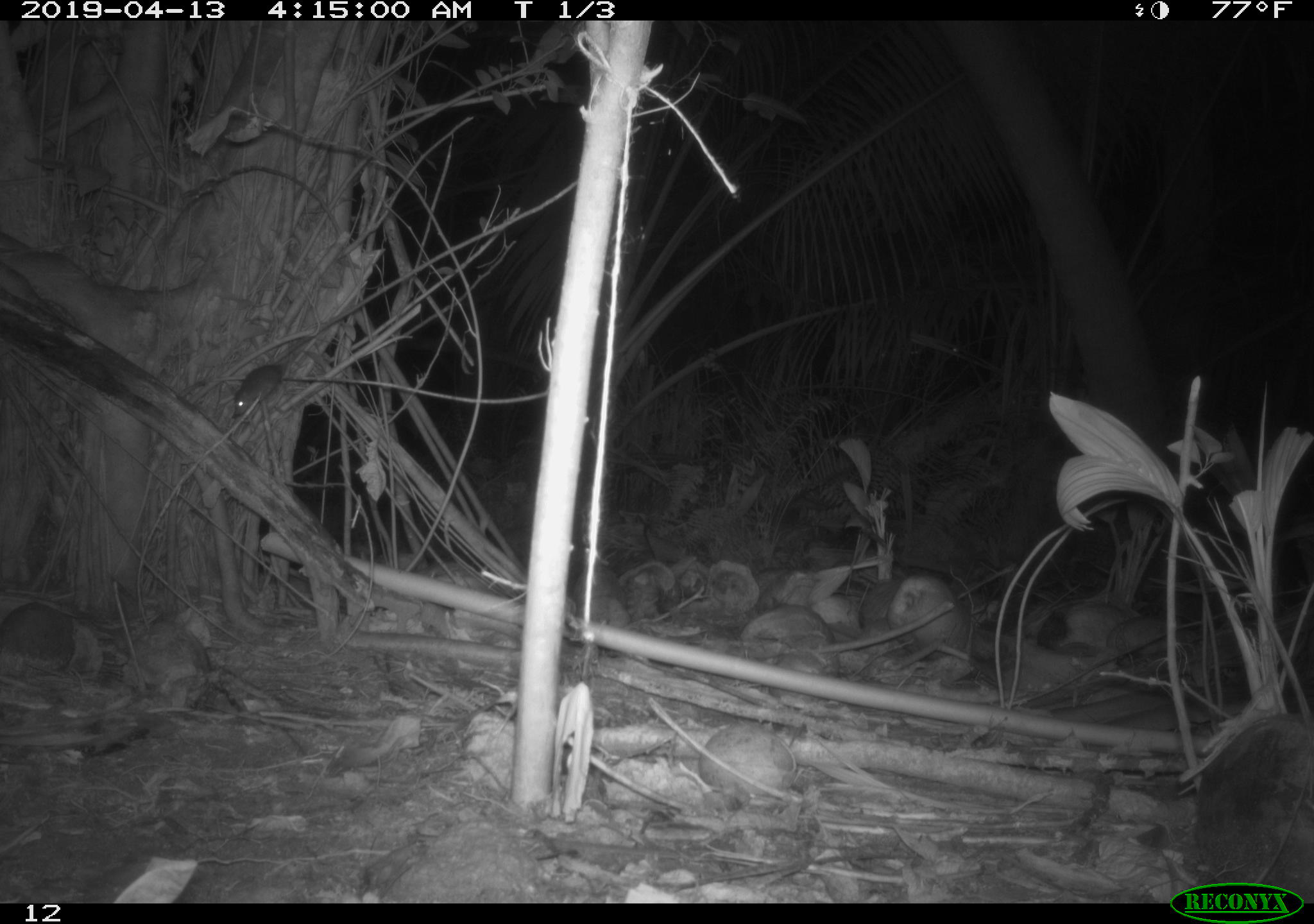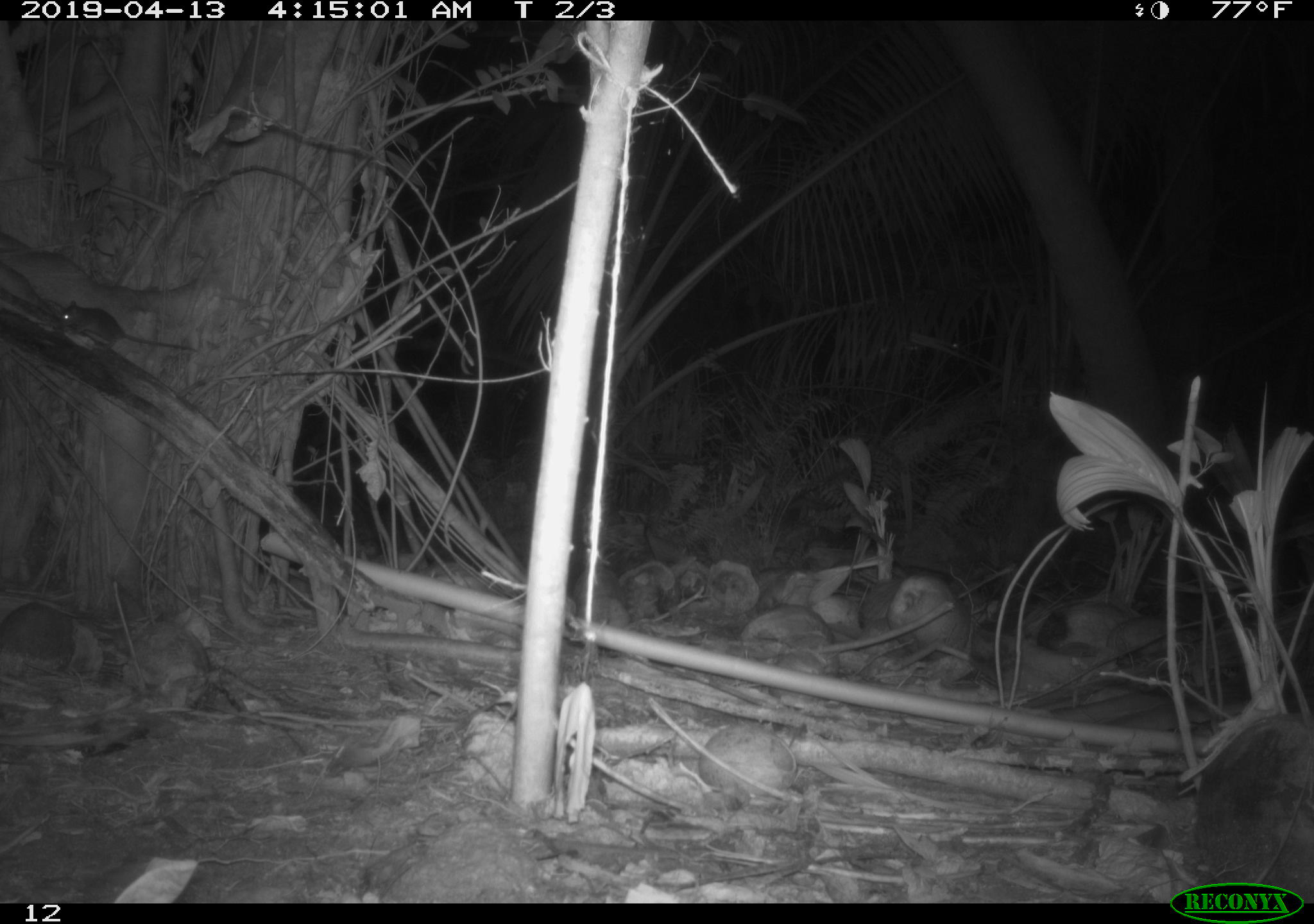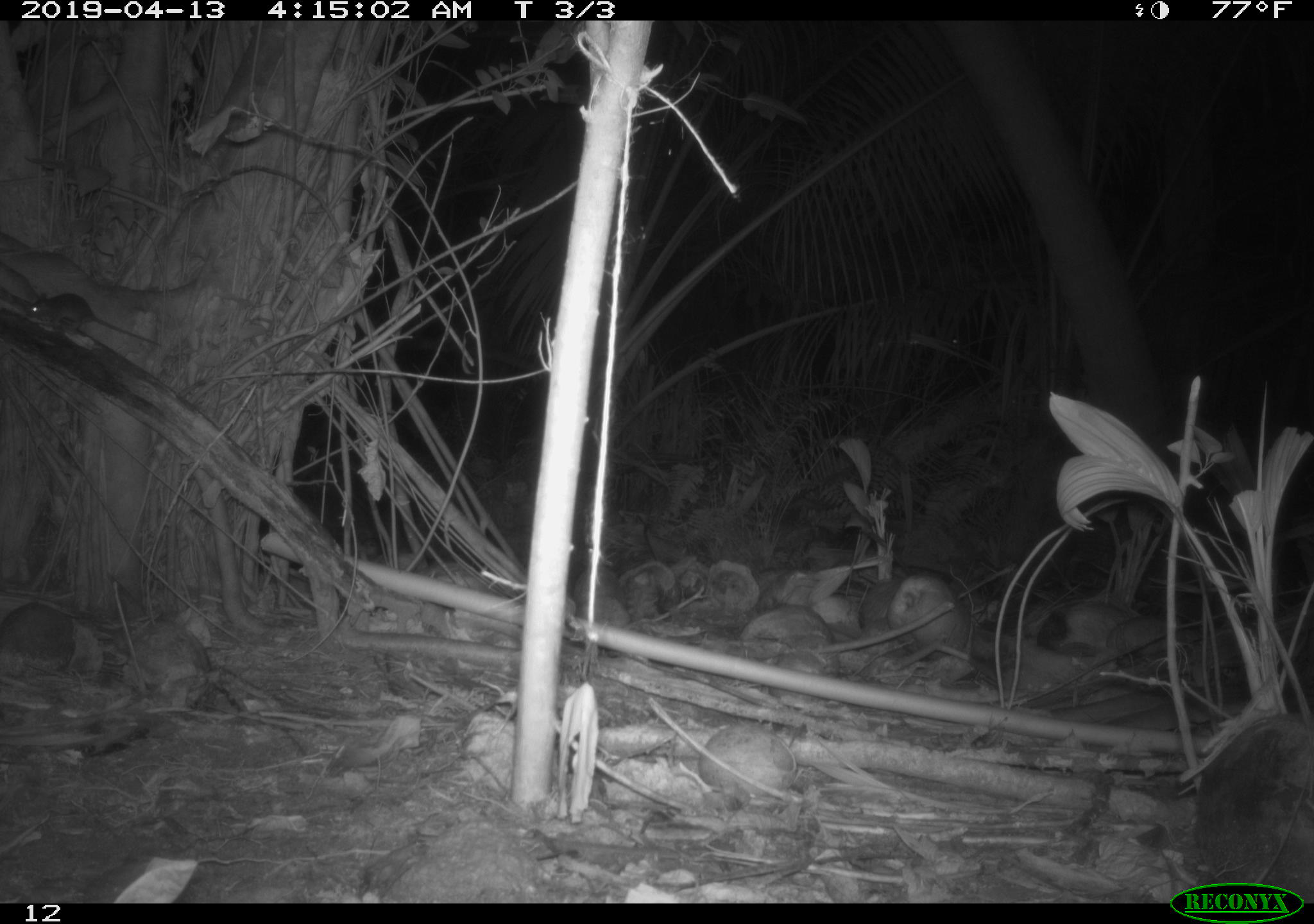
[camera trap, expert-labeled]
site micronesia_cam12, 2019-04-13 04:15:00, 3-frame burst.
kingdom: Animalia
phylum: Chordata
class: Mammalia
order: Rodentia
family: Muridae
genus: Rattus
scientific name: Rattus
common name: rat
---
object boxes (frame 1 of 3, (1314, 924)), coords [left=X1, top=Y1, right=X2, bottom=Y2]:
rat: [left=231, top=365, right=295, bottom=416]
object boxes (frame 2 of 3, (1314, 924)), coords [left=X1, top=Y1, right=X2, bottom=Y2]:
rat: [left=60, top=298, right=199, bottom=359]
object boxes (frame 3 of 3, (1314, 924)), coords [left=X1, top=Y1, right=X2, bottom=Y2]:
rat: [left=20, top=292, right=156, bottom=349]